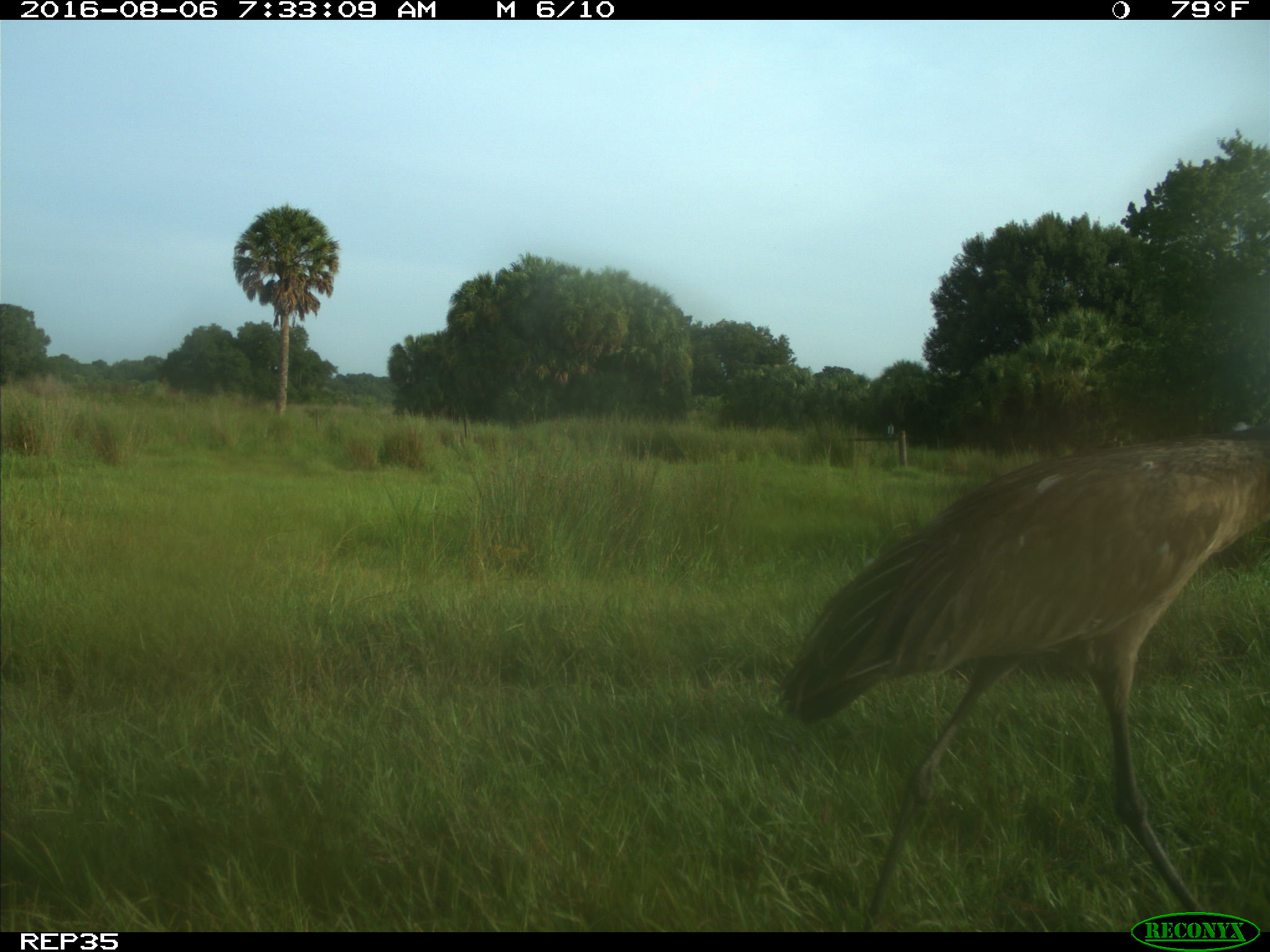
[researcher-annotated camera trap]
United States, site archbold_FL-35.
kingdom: Animalia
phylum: Chordata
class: Aves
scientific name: Aves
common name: birds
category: unidentified bird